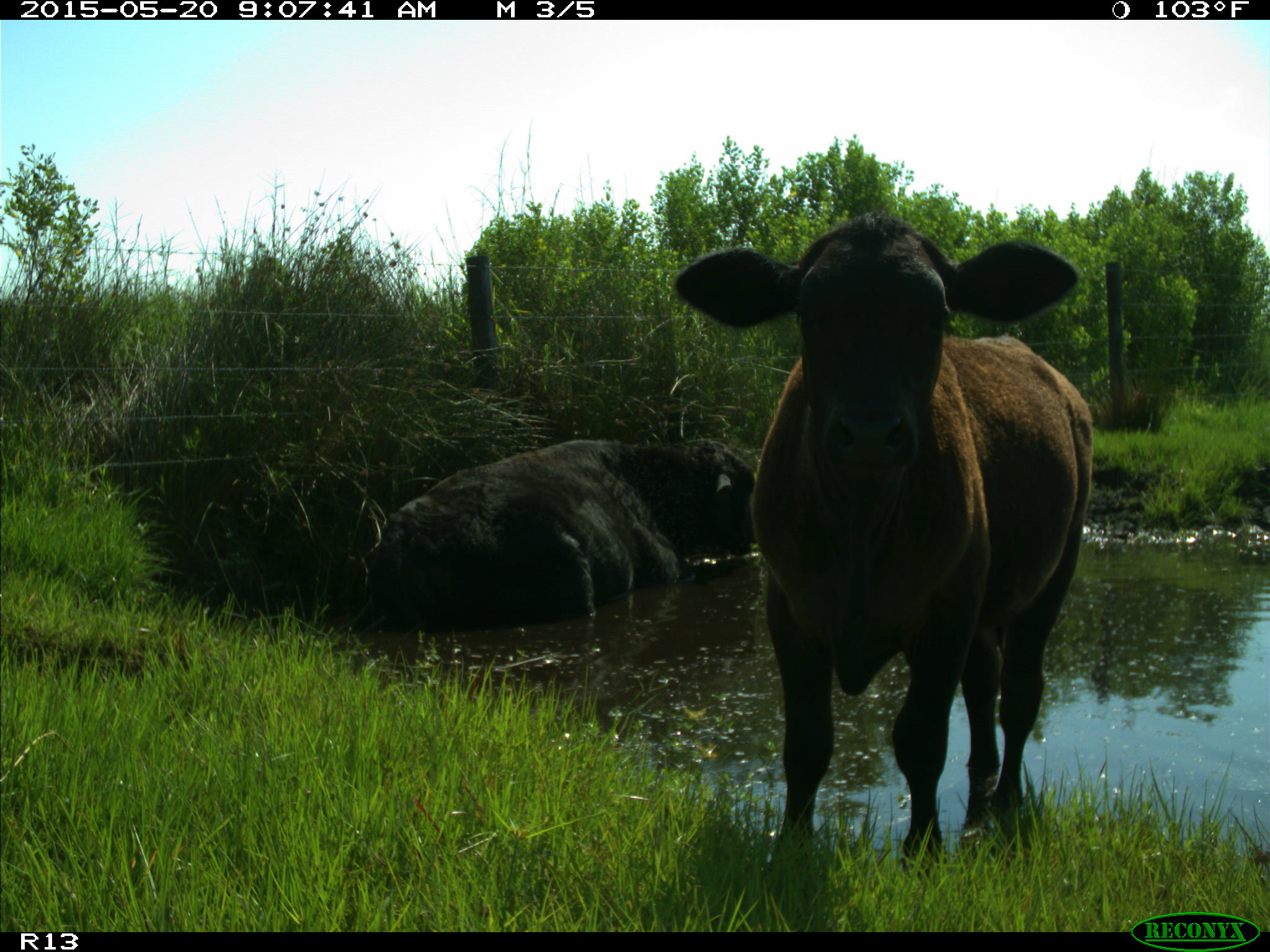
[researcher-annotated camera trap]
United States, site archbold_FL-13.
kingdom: Animalia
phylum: Chordata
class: Mammalia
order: Artiodactyla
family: Bovidae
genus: Bos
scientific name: Bos taurus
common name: domestic cow